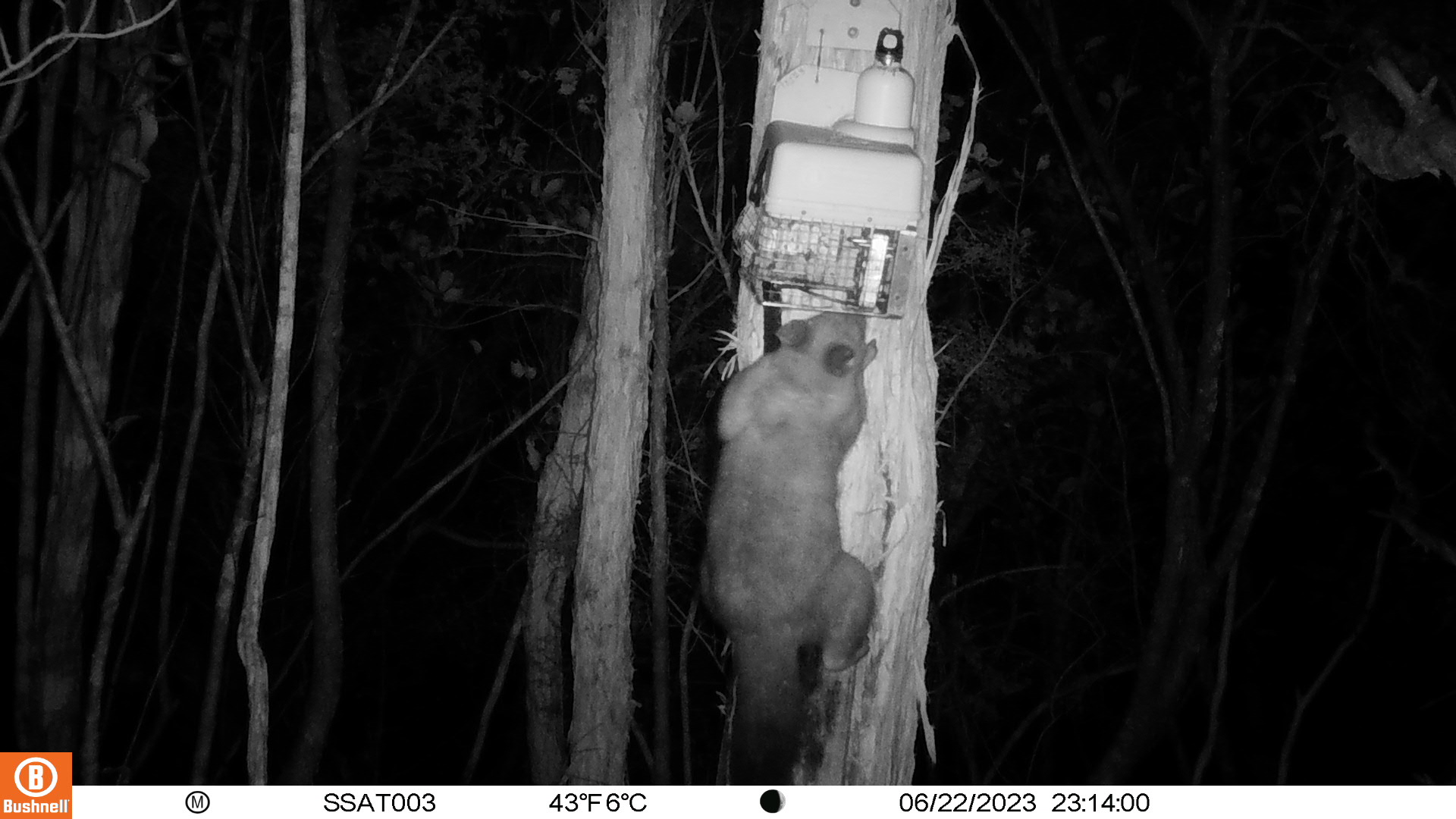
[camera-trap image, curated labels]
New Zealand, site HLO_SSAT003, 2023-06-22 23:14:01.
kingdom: Animalia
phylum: Chordata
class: Mammalia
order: Diprotodontia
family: Phalangeridae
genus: Trichosurus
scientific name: Trichosurus vulpecula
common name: common brushtail possum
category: possum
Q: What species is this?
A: Possum (common brushtail possum) (Trichosurus vulpecula).